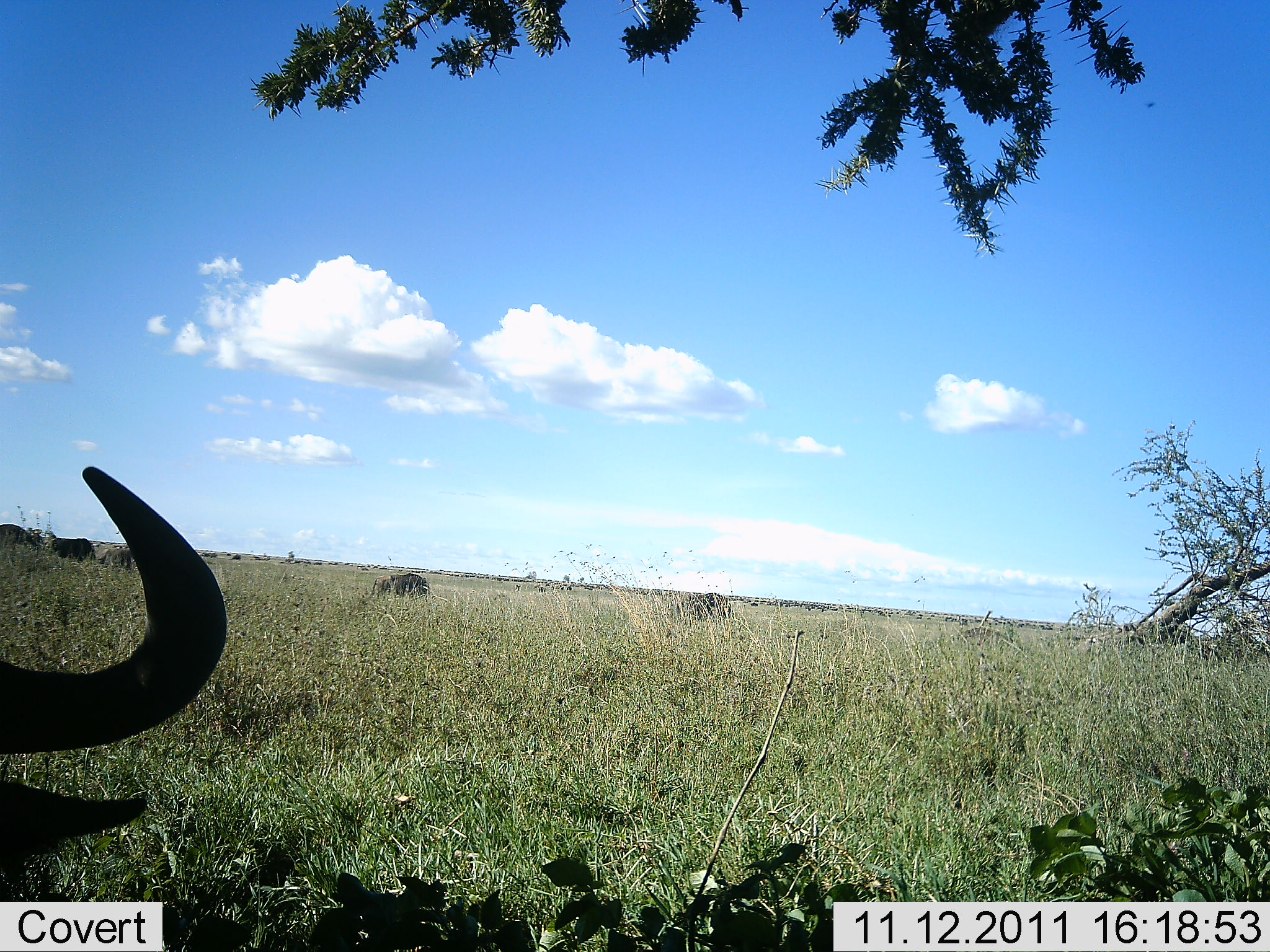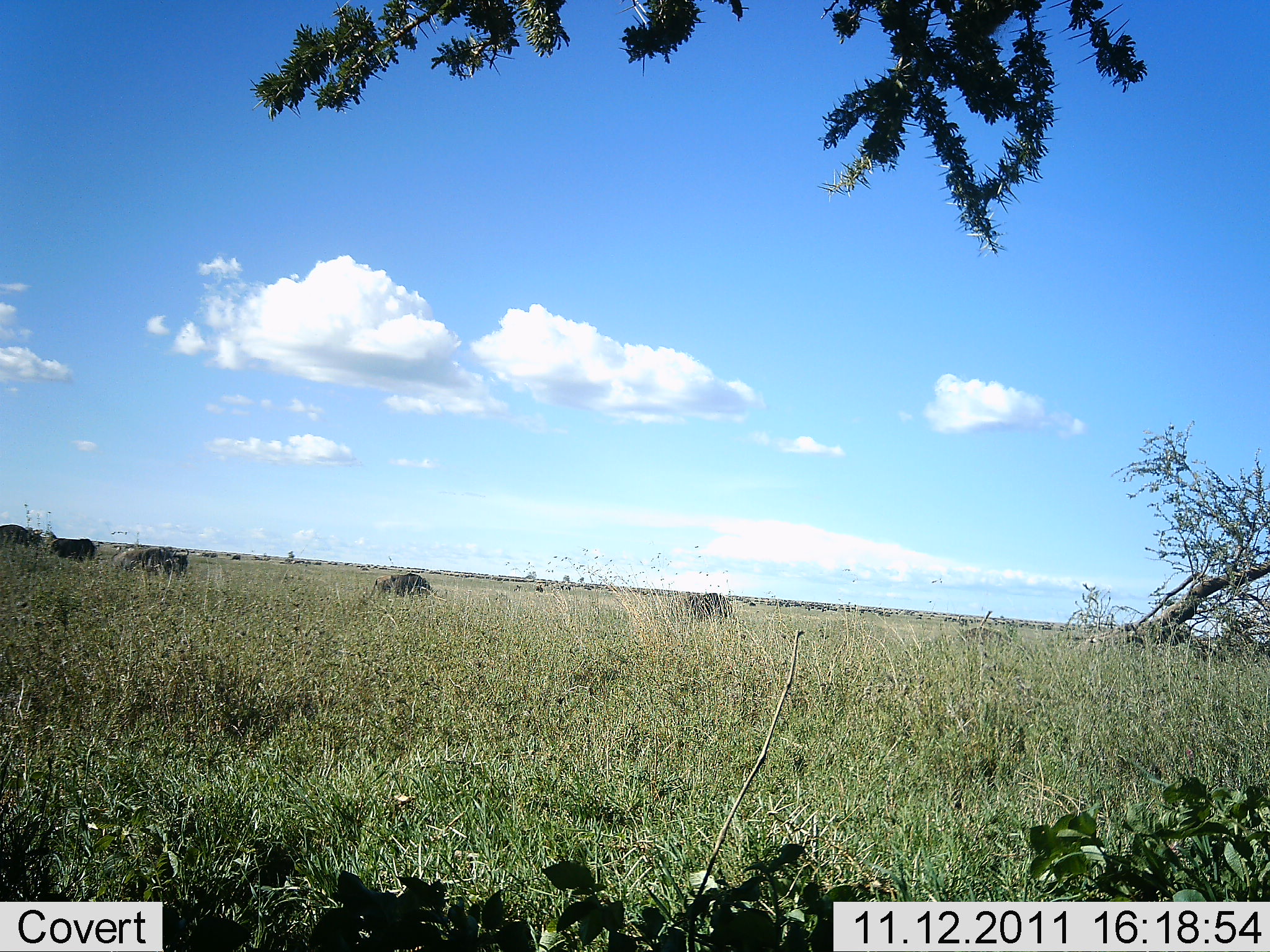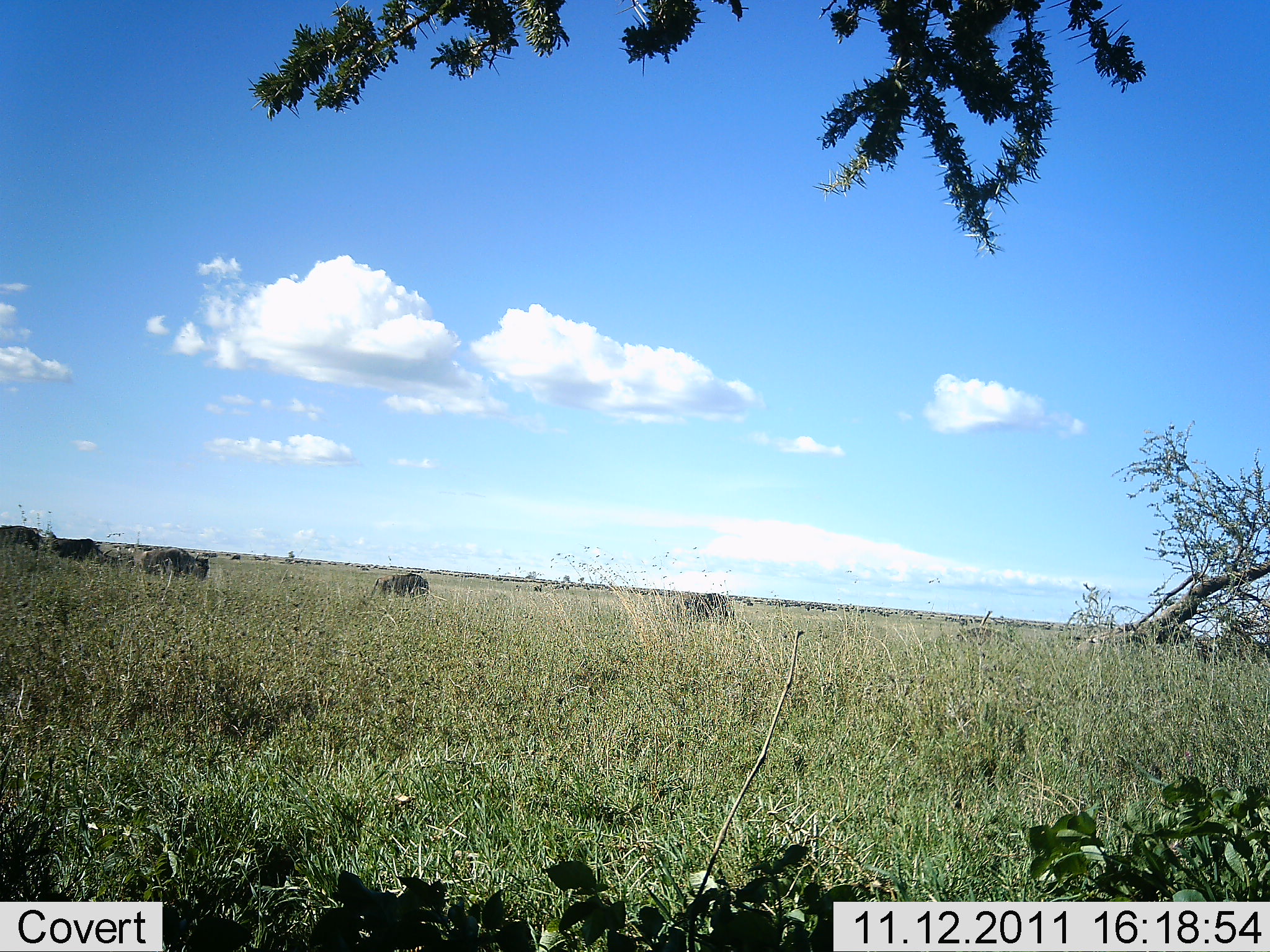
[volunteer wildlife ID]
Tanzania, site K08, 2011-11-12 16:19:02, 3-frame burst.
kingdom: Animalia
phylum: Chordata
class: Mammalia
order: Artiodactyla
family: Bovidae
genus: Connochaetes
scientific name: Connochaetes taurinus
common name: blue wildebeest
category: wildebeest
Wildebeest (blue wildebeest) (Connochaetes taurinus), count 6. Behavior (volunteer vote fractions): standing 18%, resting 0%, moving 45%, interacting 0%. Young present (vote fraction): 0%. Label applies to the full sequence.